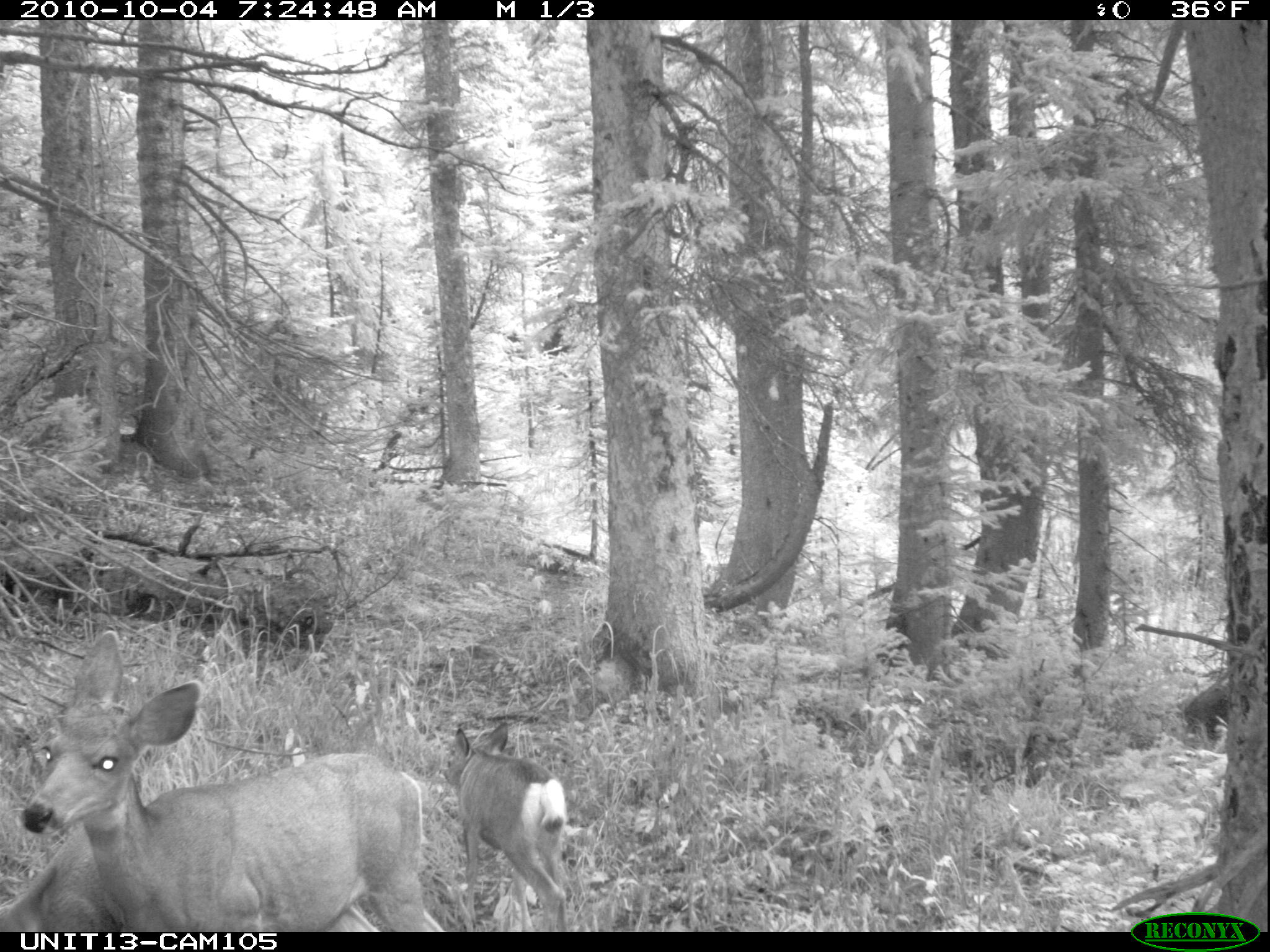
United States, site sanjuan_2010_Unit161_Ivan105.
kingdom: Animalia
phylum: Chordata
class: Mammalia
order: Artiodactyla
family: Cervidae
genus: Odocoileus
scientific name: Odocoileus hemionus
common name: mule deer